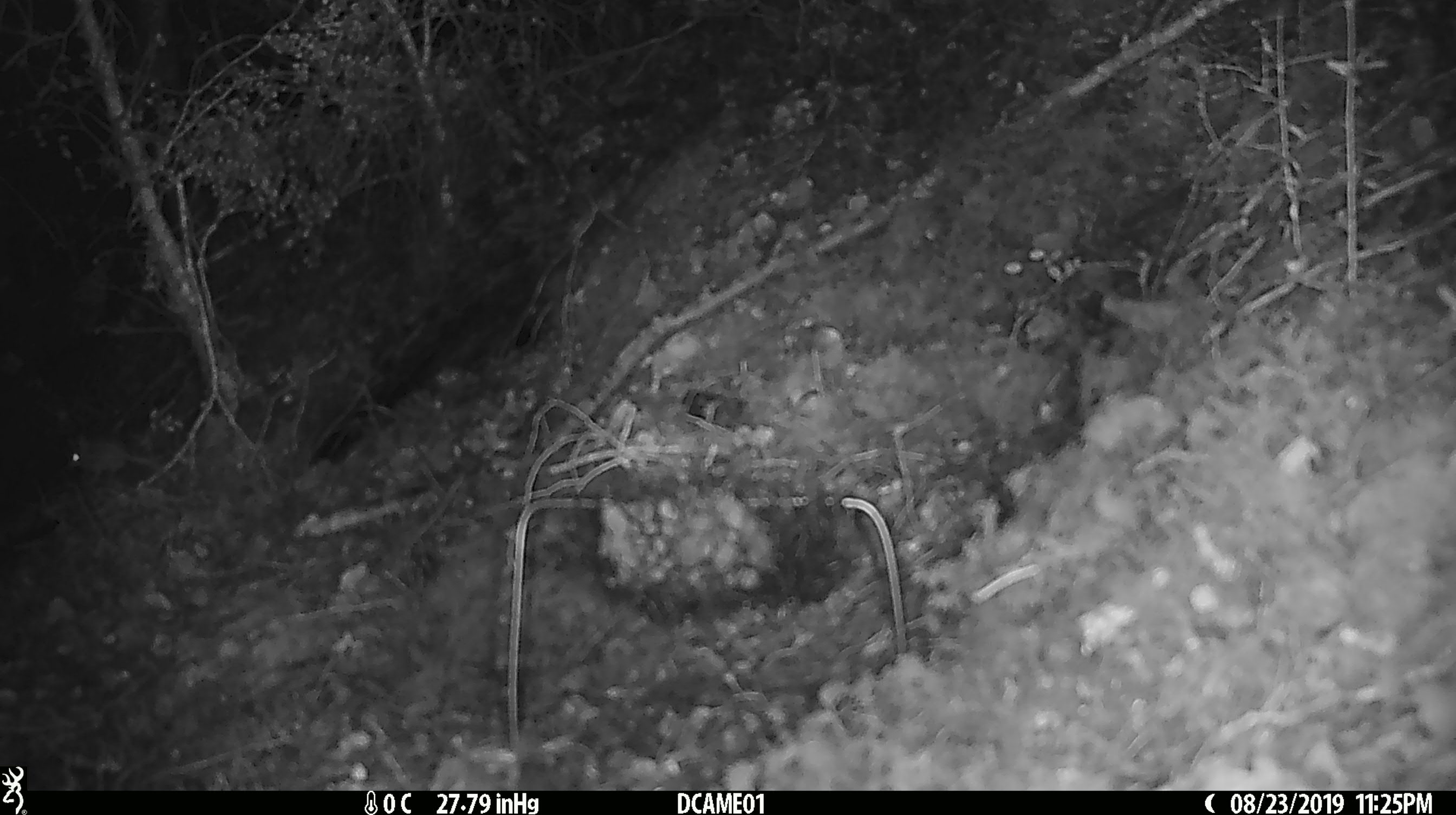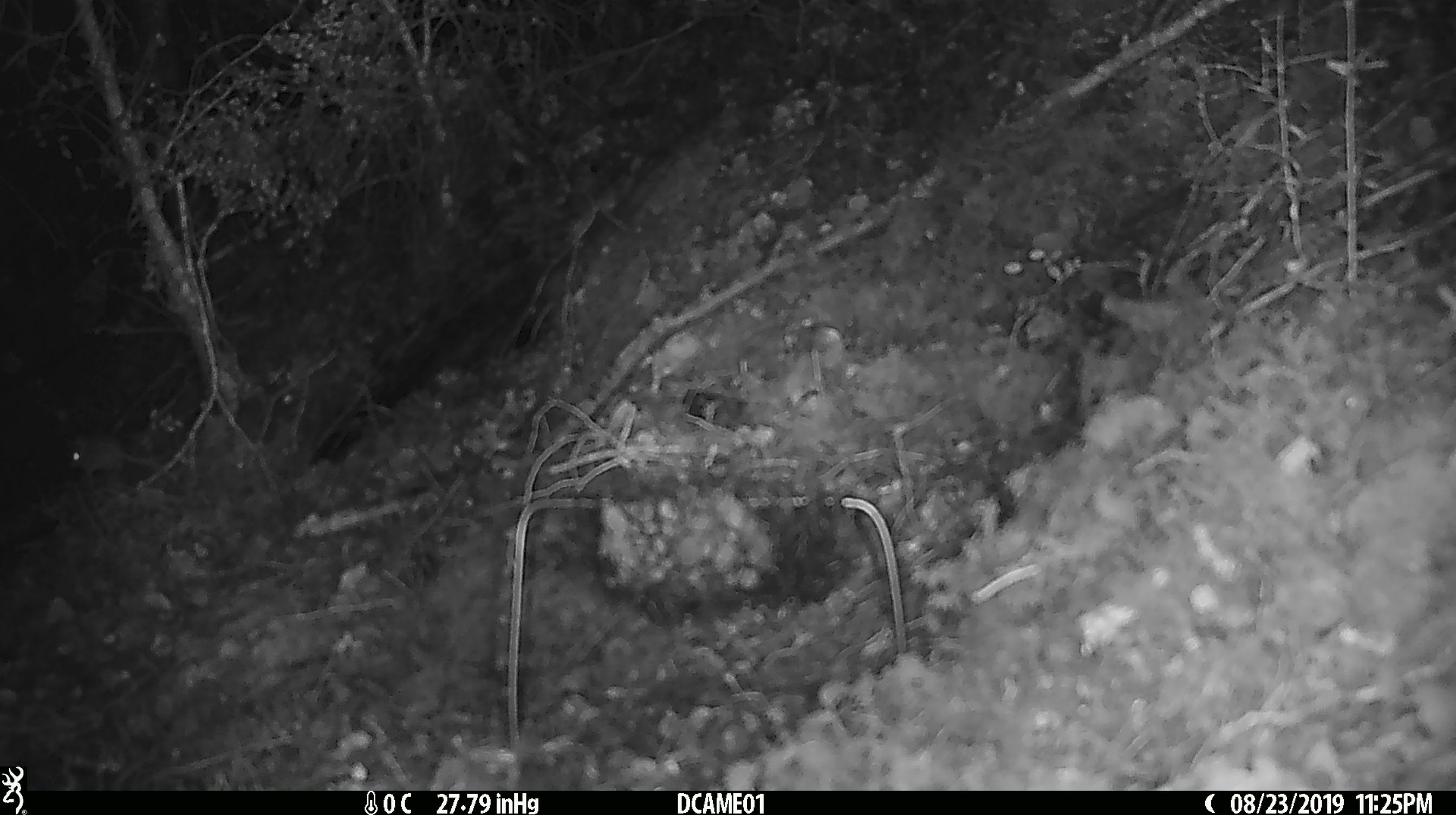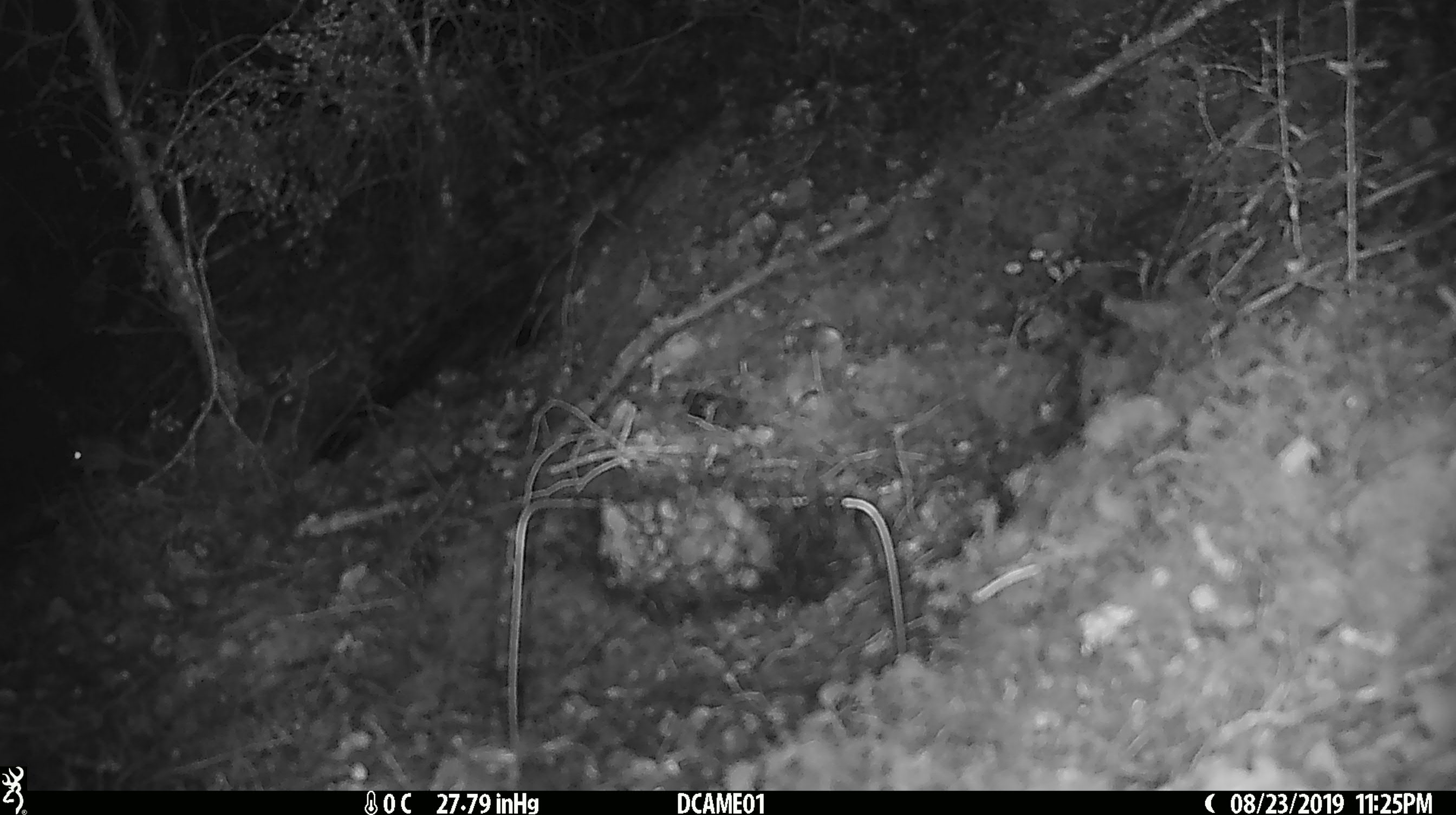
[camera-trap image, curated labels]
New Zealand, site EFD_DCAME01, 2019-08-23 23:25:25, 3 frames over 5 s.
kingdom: Animalia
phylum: Chordata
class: Mammalia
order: Rodentia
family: Muridae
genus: Mus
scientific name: Mus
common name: mouse